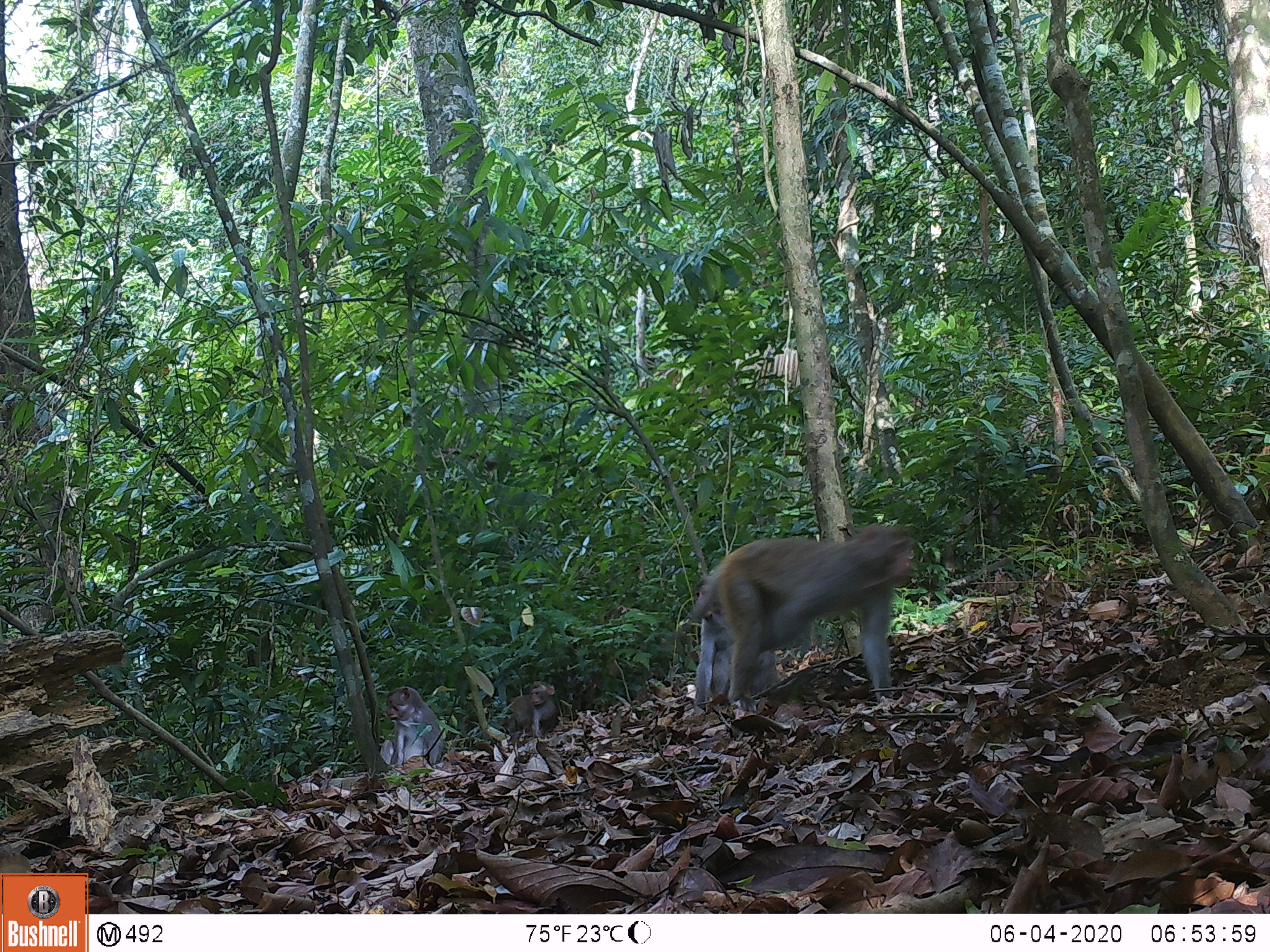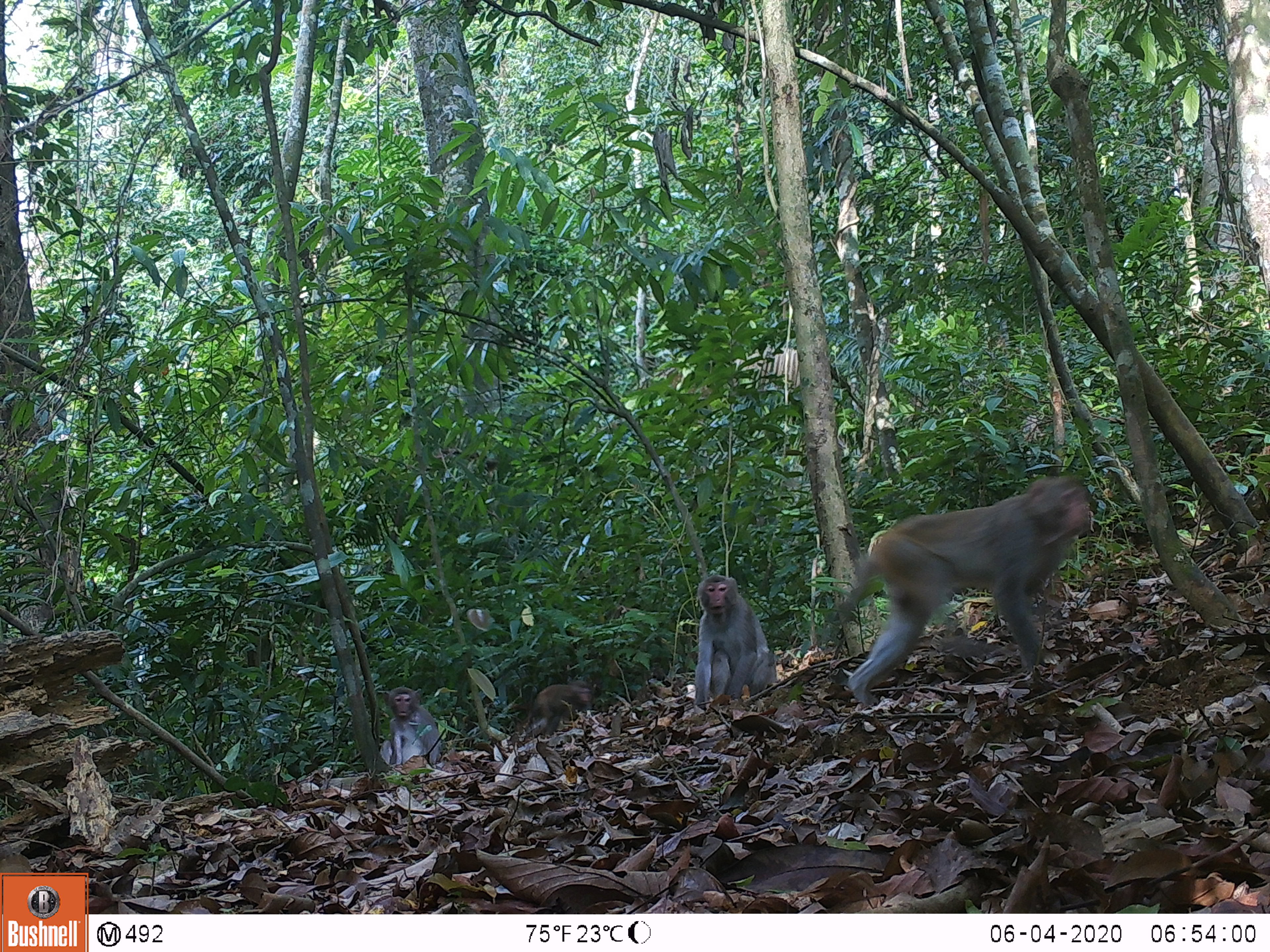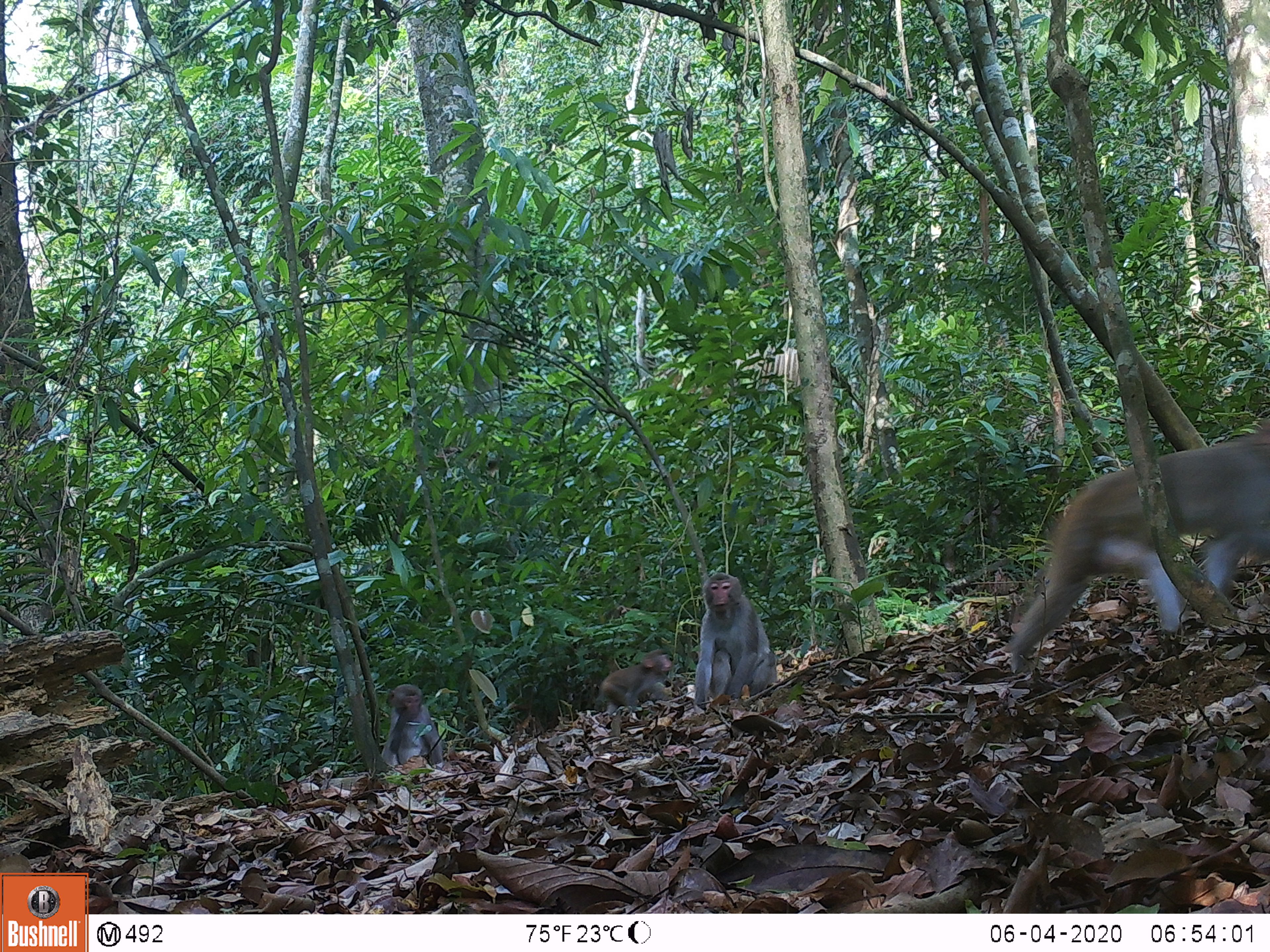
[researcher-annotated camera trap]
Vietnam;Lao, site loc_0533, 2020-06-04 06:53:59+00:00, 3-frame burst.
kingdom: Animalia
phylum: Chordata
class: Mammalia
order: Primates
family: Cercopithecidae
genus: Macaca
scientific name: Macaca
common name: macaques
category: assam or rhesus macaque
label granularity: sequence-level